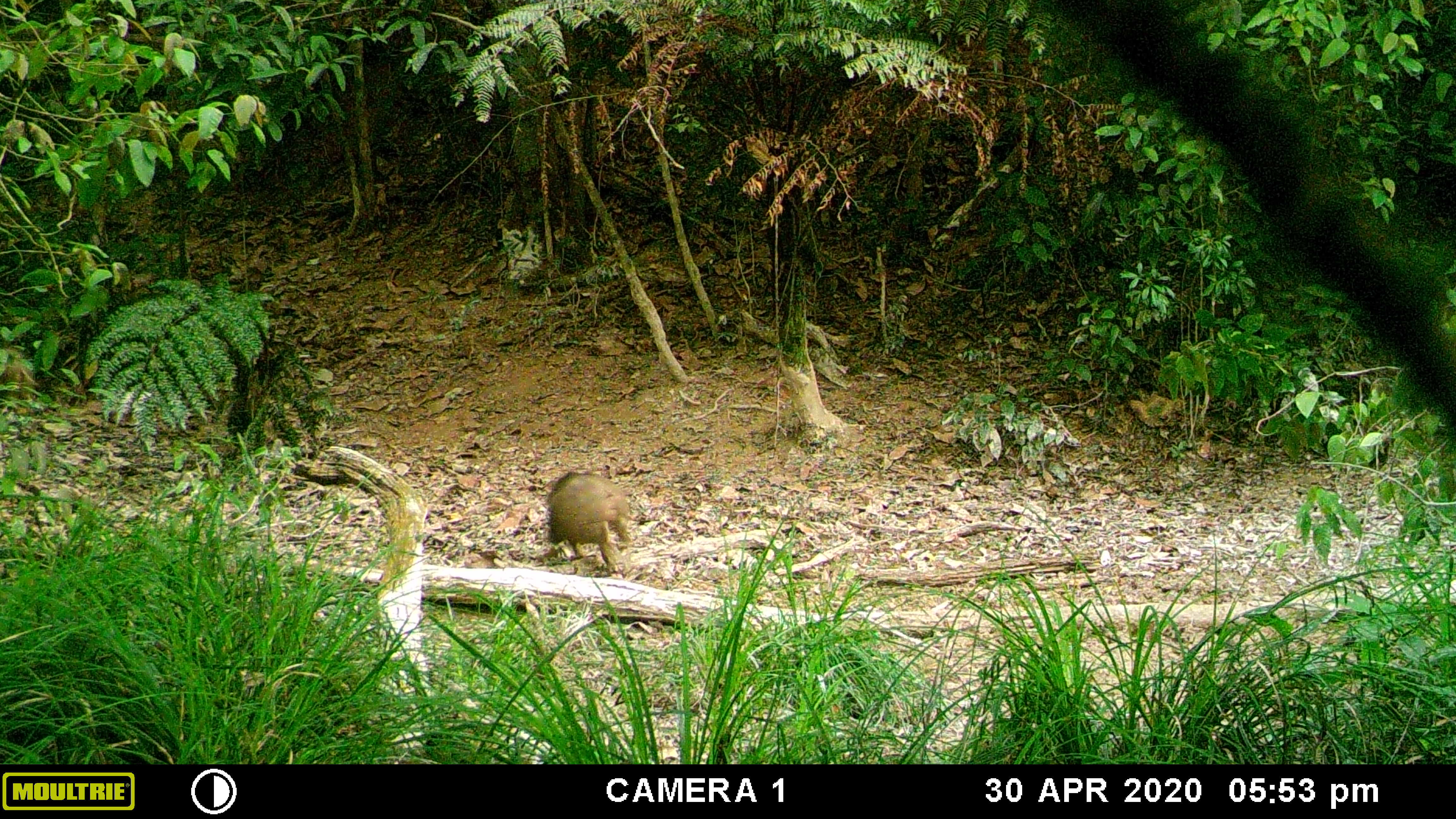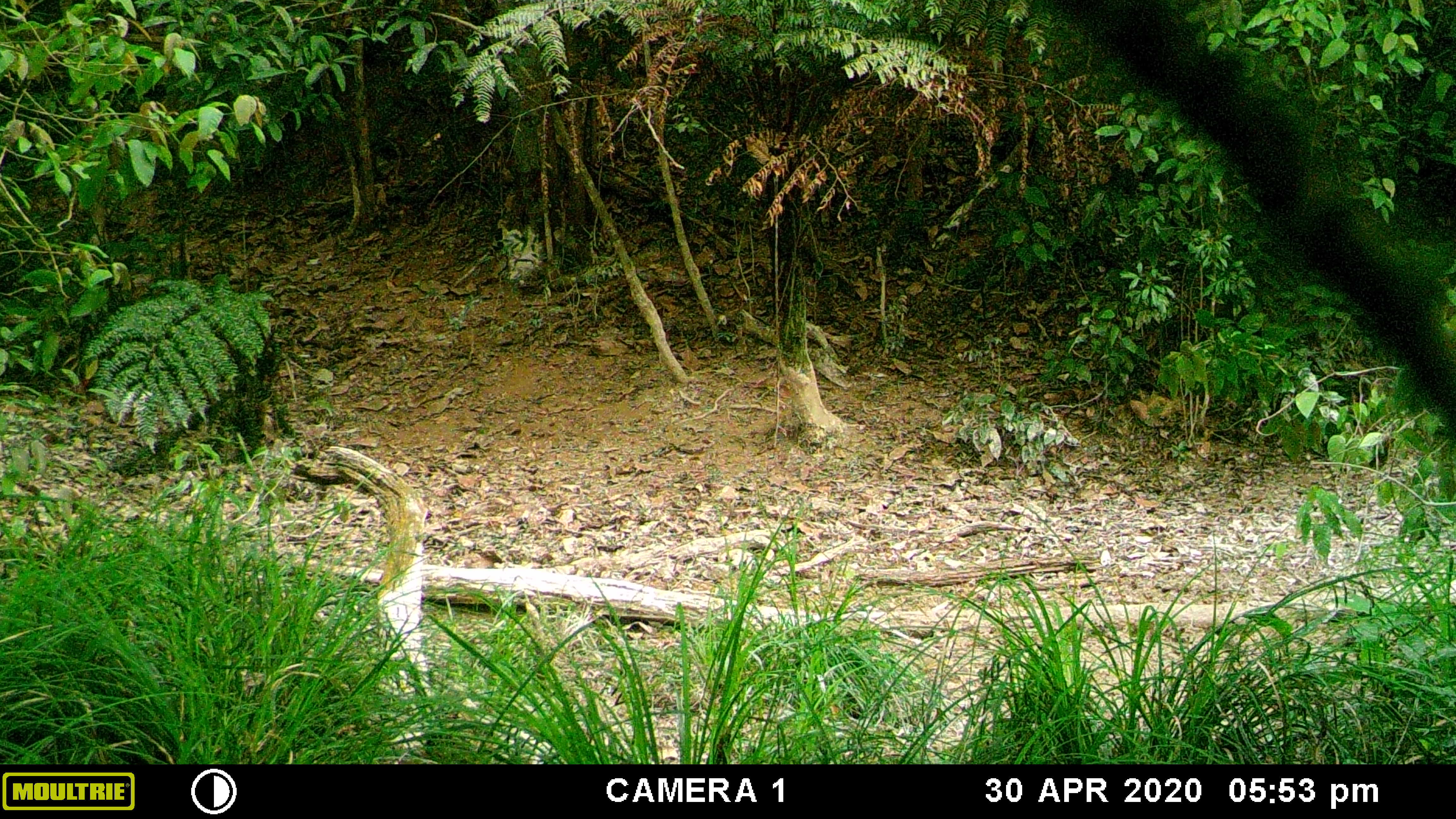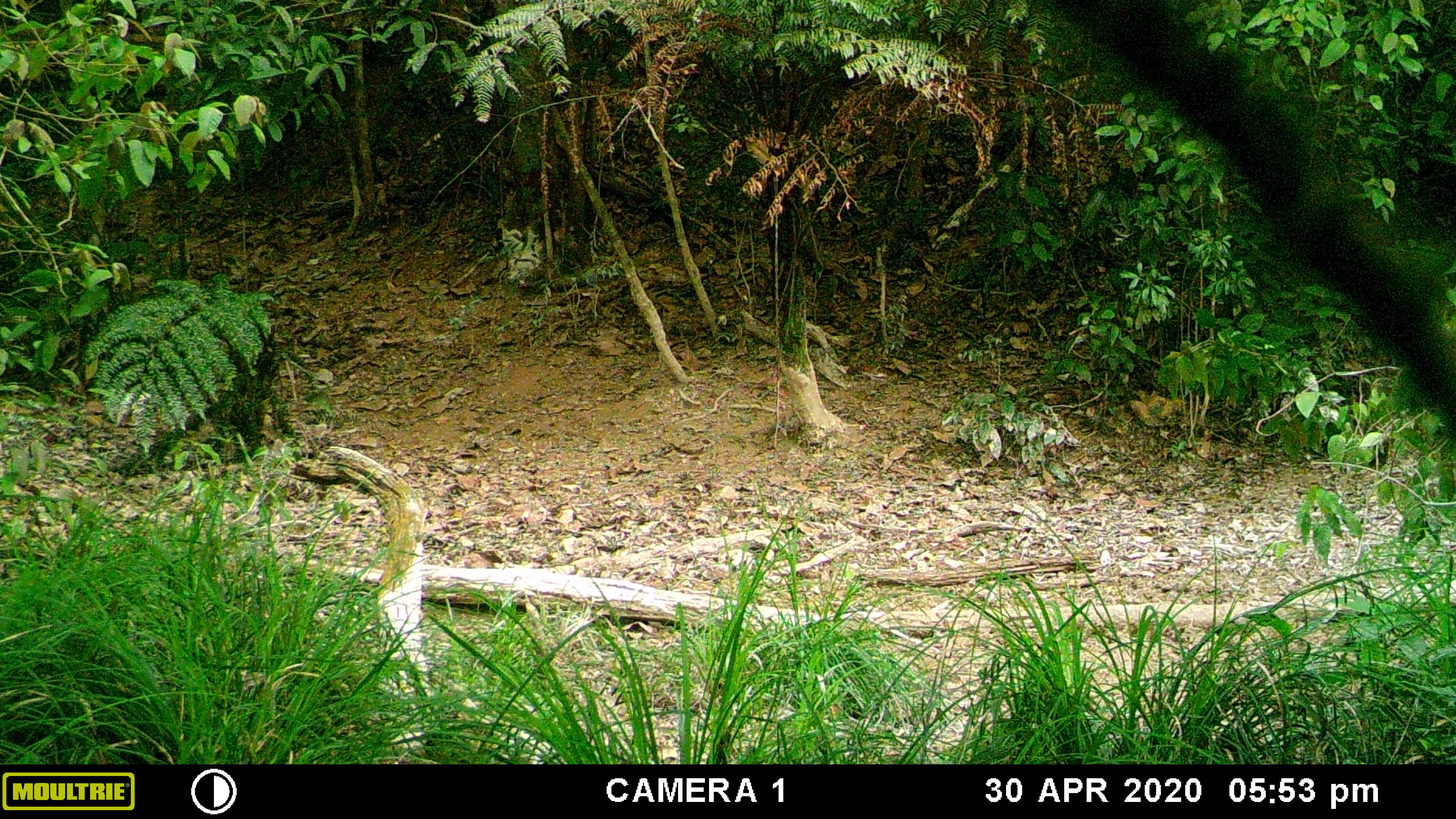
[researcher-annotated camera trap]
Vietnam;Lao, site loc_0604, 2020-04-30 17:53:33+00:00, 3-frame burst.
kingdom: Animalia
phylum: Chordata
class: Mammalia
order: Artiodactyla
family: Suidae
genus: Sus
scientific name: Sus scrofa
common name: eurasian wild pig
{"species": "eurasian wild pig (Sus scrofa)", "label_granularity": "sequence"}